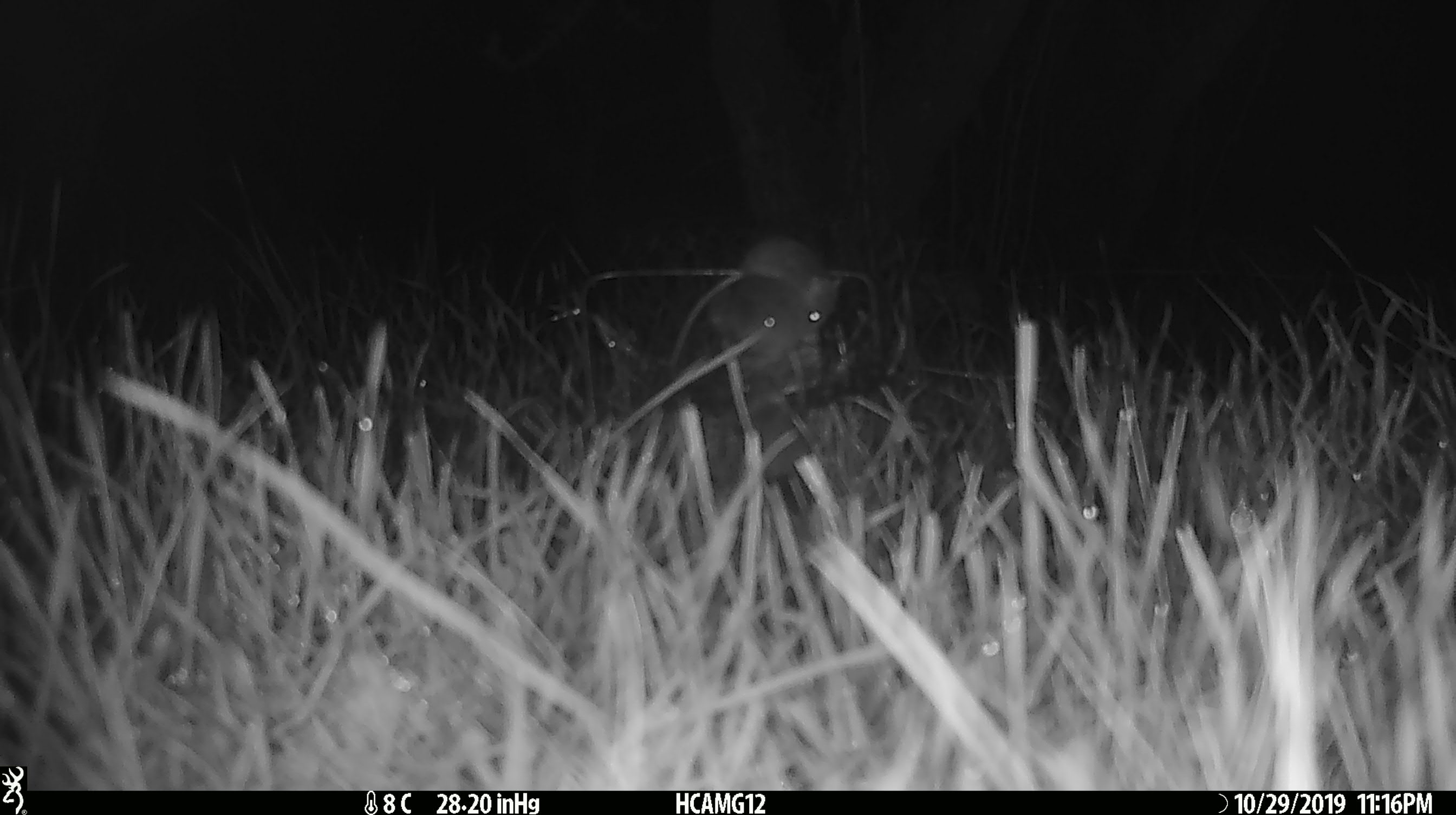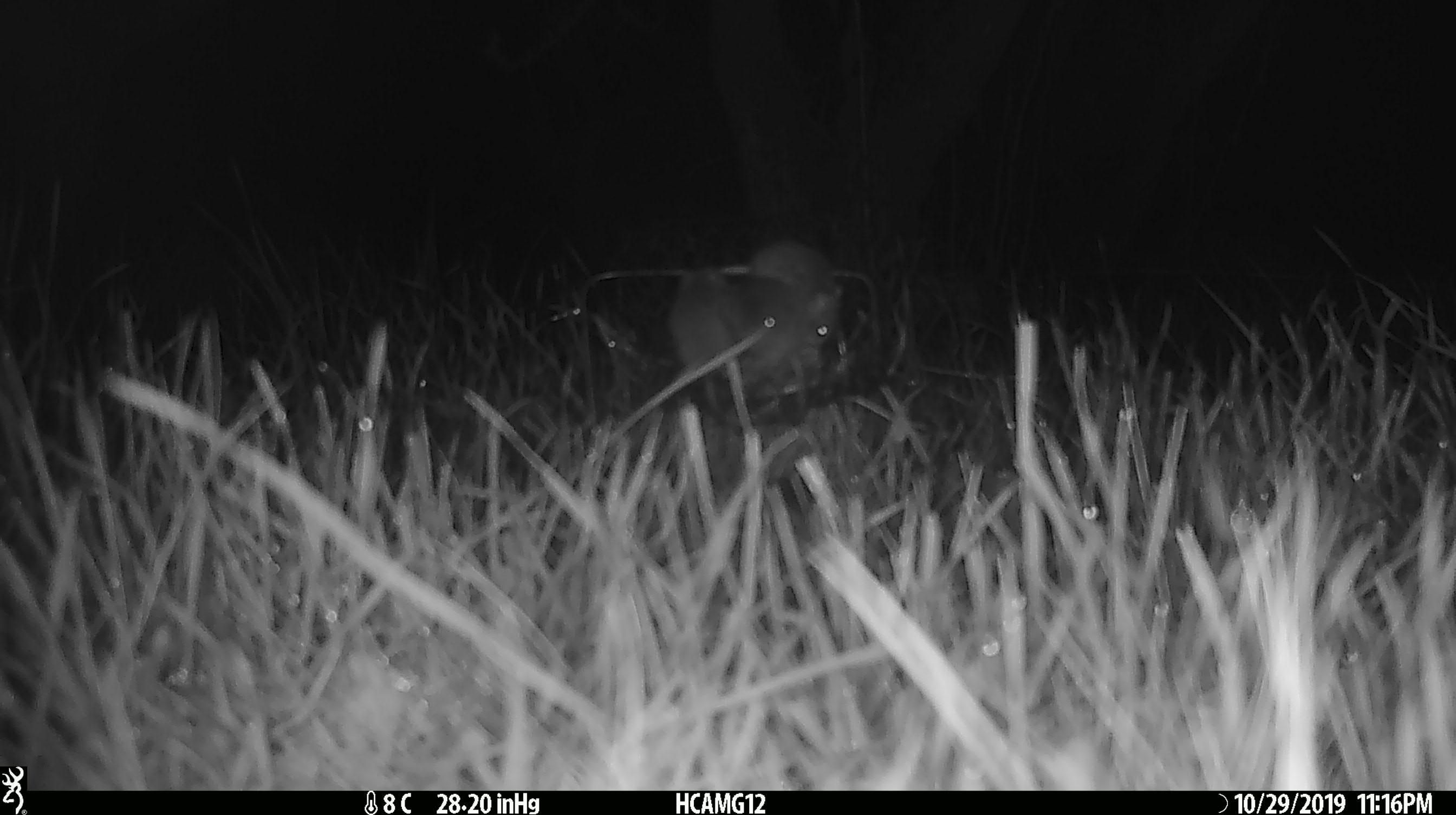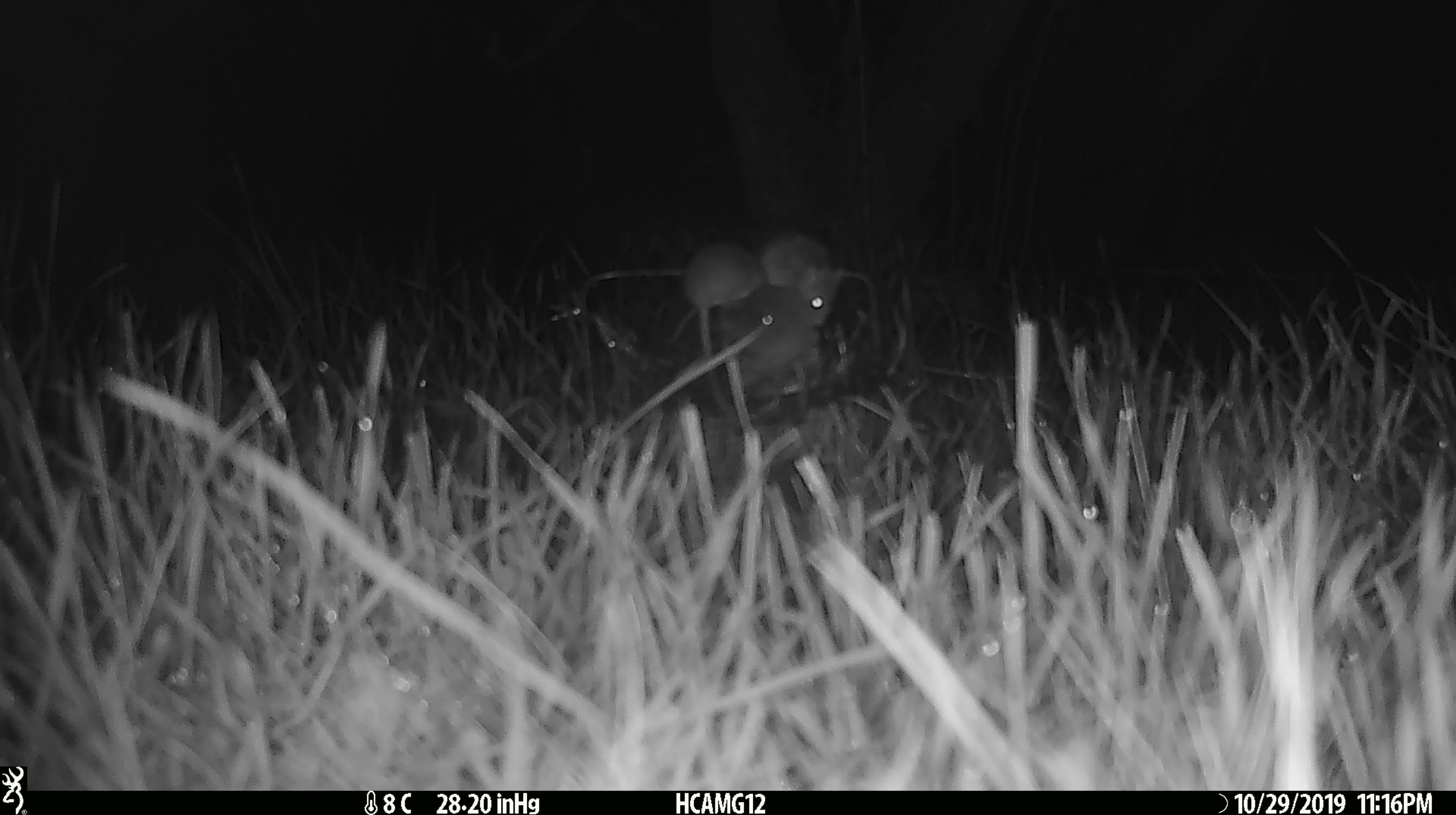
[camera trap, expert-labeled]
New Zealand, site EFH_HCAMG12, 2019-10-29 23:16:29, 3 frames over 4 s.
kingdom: Animalia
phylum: Chordata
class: Mammalia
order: Rodentia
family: Muridae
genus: Mus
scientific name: Mus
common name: mouse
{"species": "mouse (Mus)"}